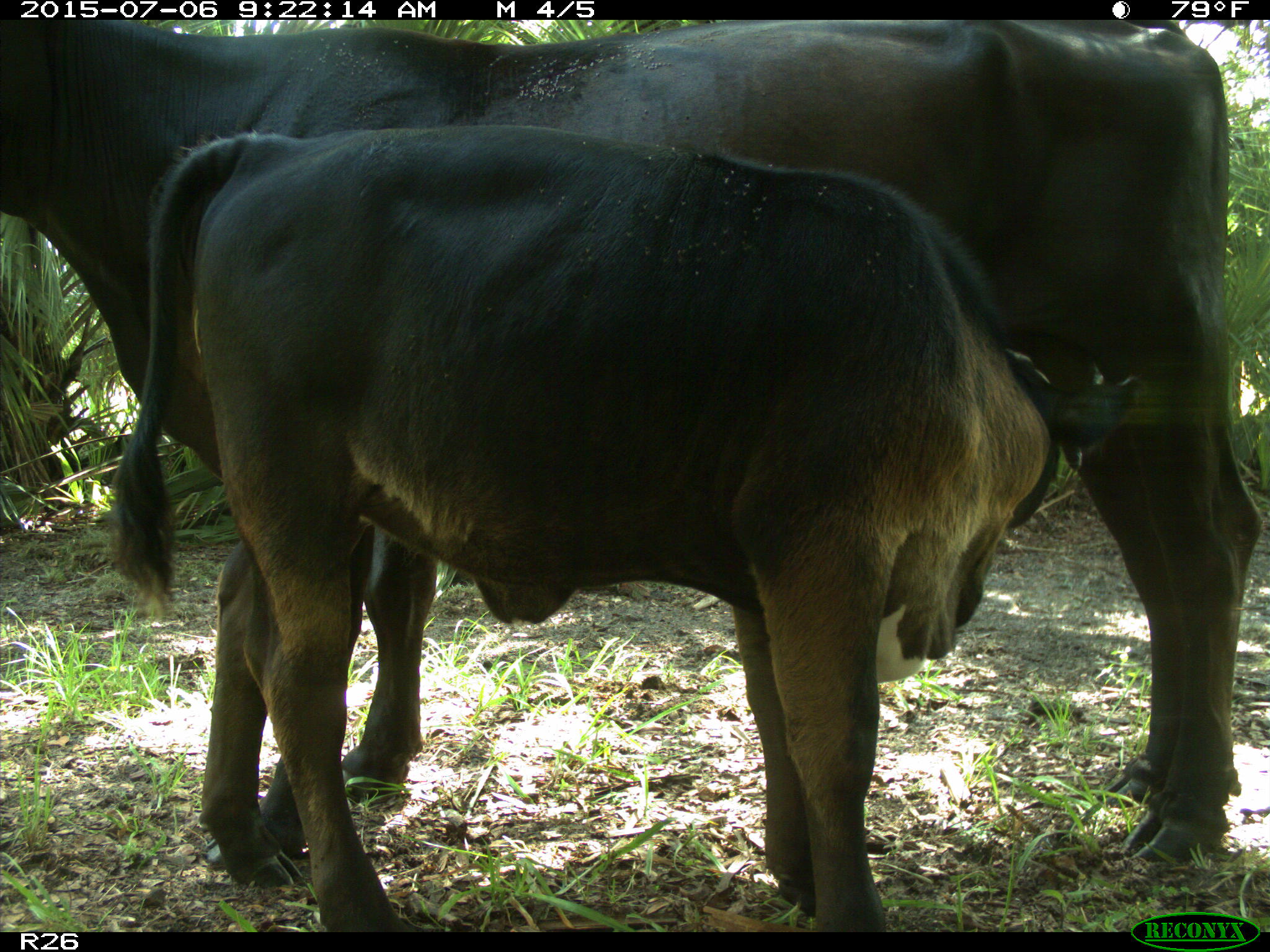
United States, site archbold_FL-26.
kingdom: Animalia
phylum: Chordata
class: Mammalia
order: Artiodactyla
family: Bovidae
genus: Bos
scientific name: Bos taurus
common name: domestic cow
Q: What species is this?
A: Bos taurus (domestic cow).